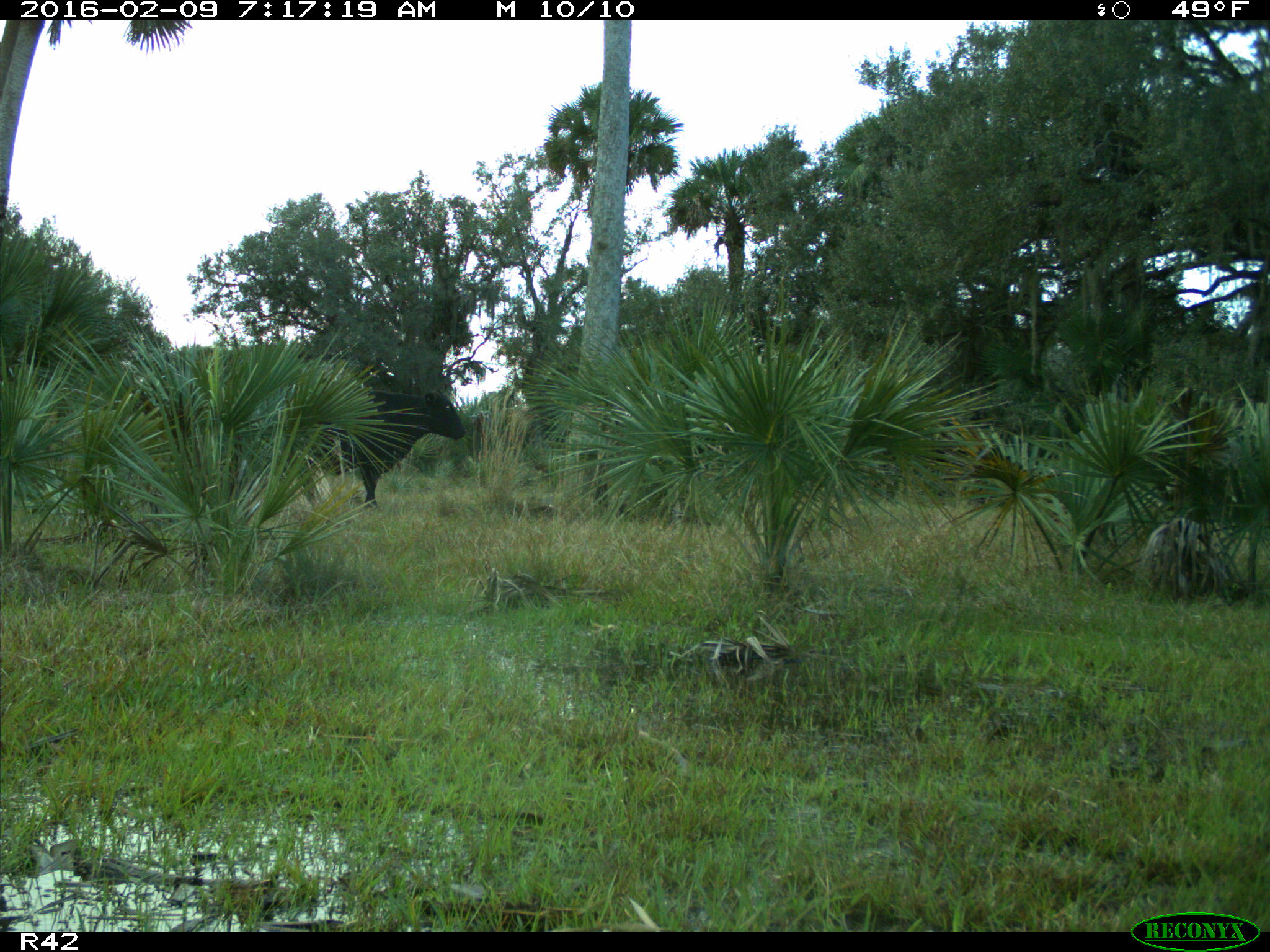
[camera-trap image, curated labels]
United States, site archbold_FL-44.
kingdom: Animalia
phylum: Chordata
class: Mammalia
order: Artiodactyla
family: Bovidae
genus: Bos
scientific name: Bos taurus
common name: domestic cow